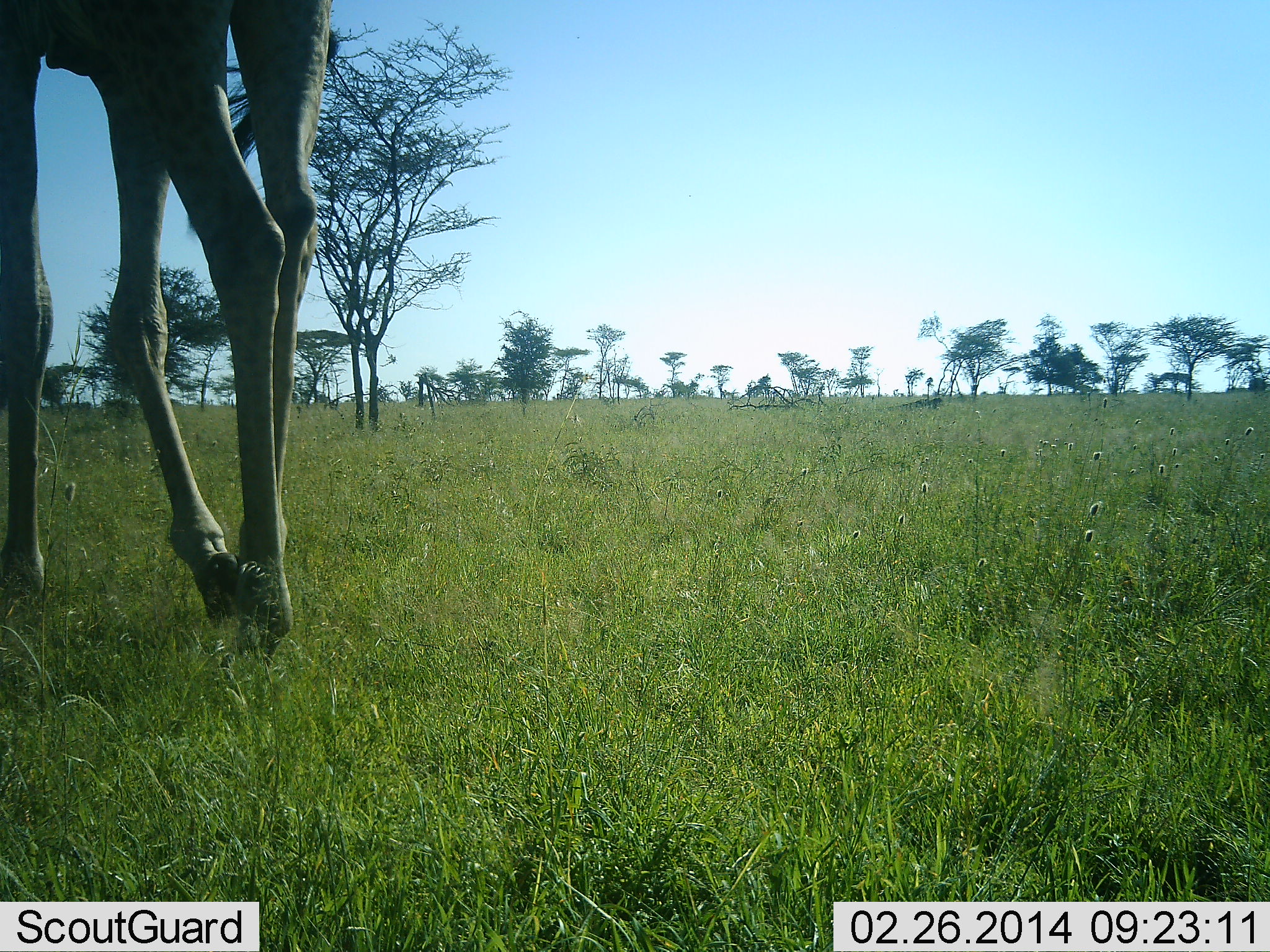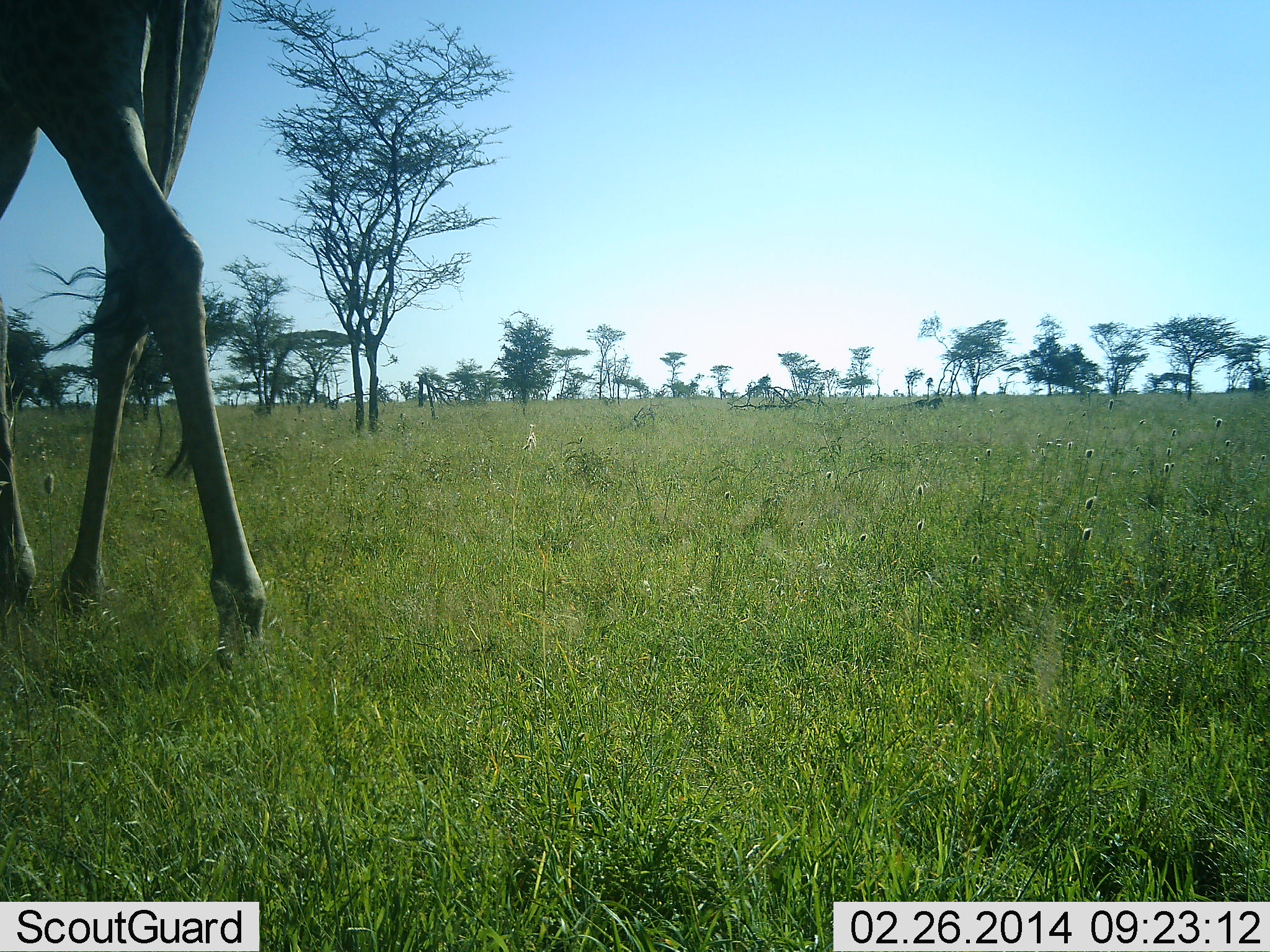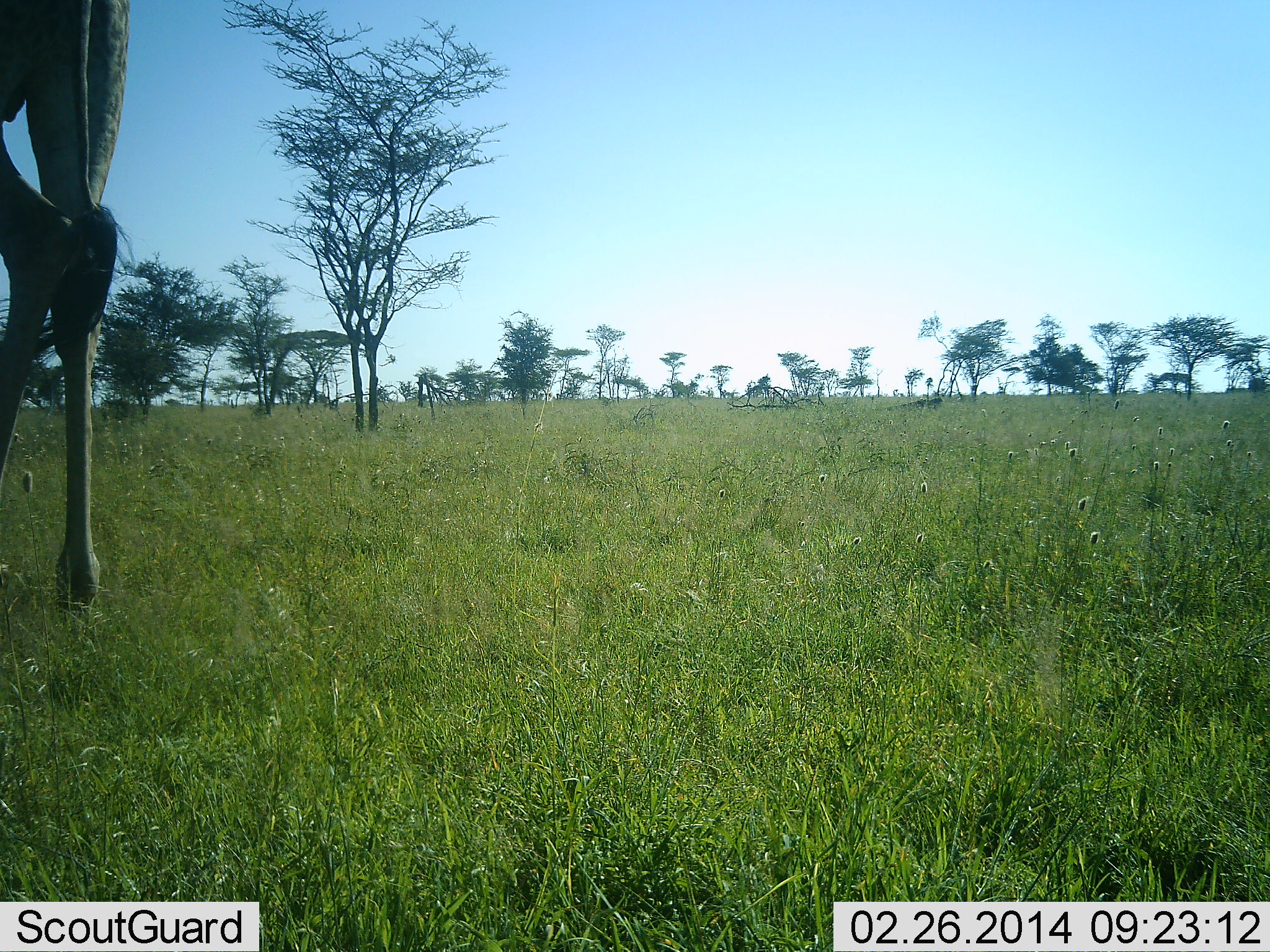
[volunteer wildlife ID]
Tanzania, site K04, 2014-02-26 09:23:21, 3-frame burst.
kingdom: Animalia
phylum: Chordata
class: Mammalia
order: Artiodactyla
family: Giraffidae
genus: Giraffa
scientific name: Giraffa camelopardalis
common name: giraffe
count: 1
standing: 0%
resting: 0%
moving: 100%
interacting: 0%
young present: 0%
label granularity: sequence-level